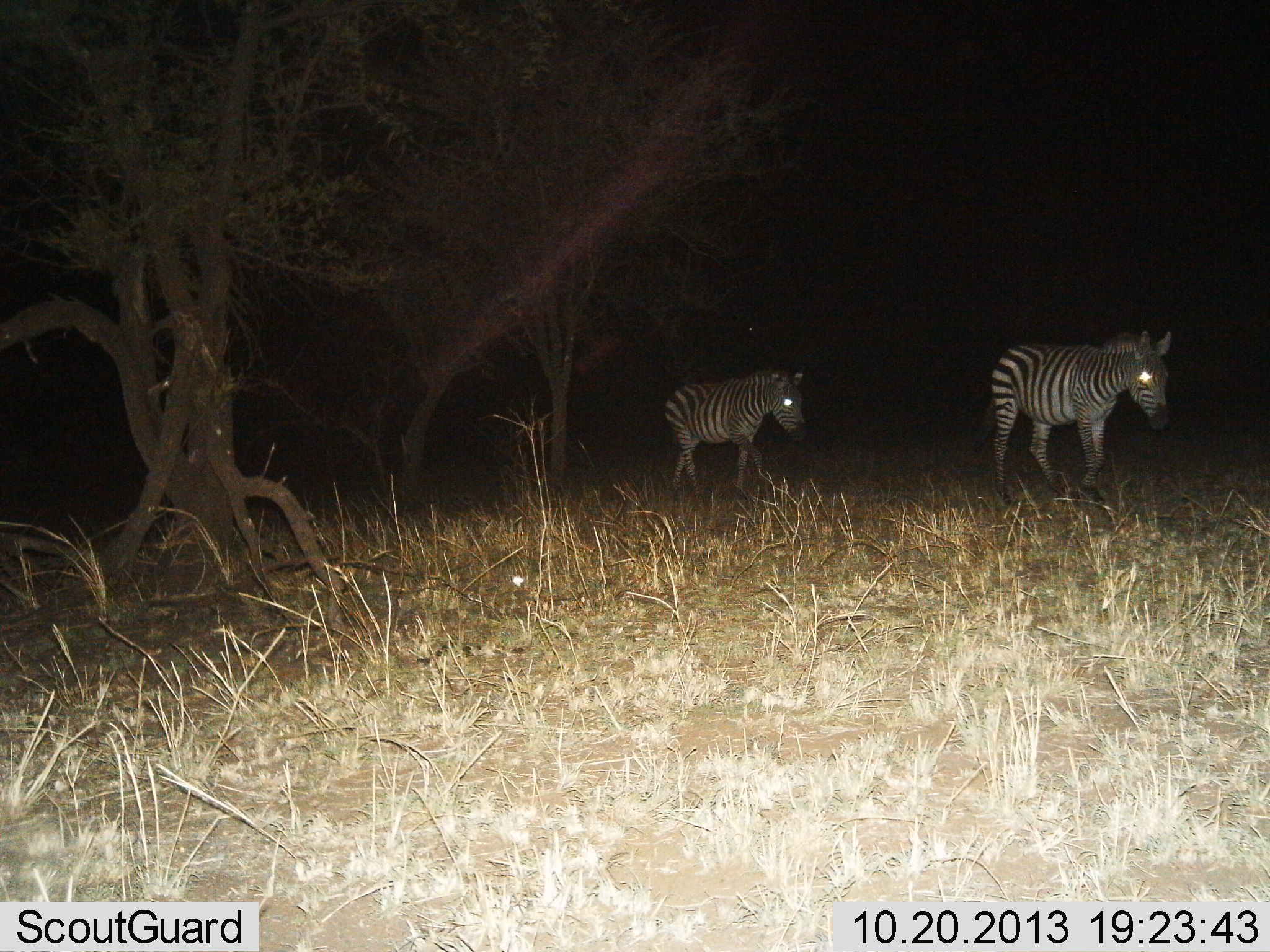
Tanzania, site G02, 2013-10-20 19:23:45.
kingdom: Animalia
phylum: Chordata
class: Mammalia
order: Perissodactyla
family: Equidae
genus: Equus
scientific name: Equus quagga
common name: plains zebra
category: zebra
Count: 2.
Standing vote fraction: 0%.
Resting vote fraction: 0%.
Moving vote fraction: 100%.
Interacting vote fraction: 0%.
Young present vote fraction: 0%.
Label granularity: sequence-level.